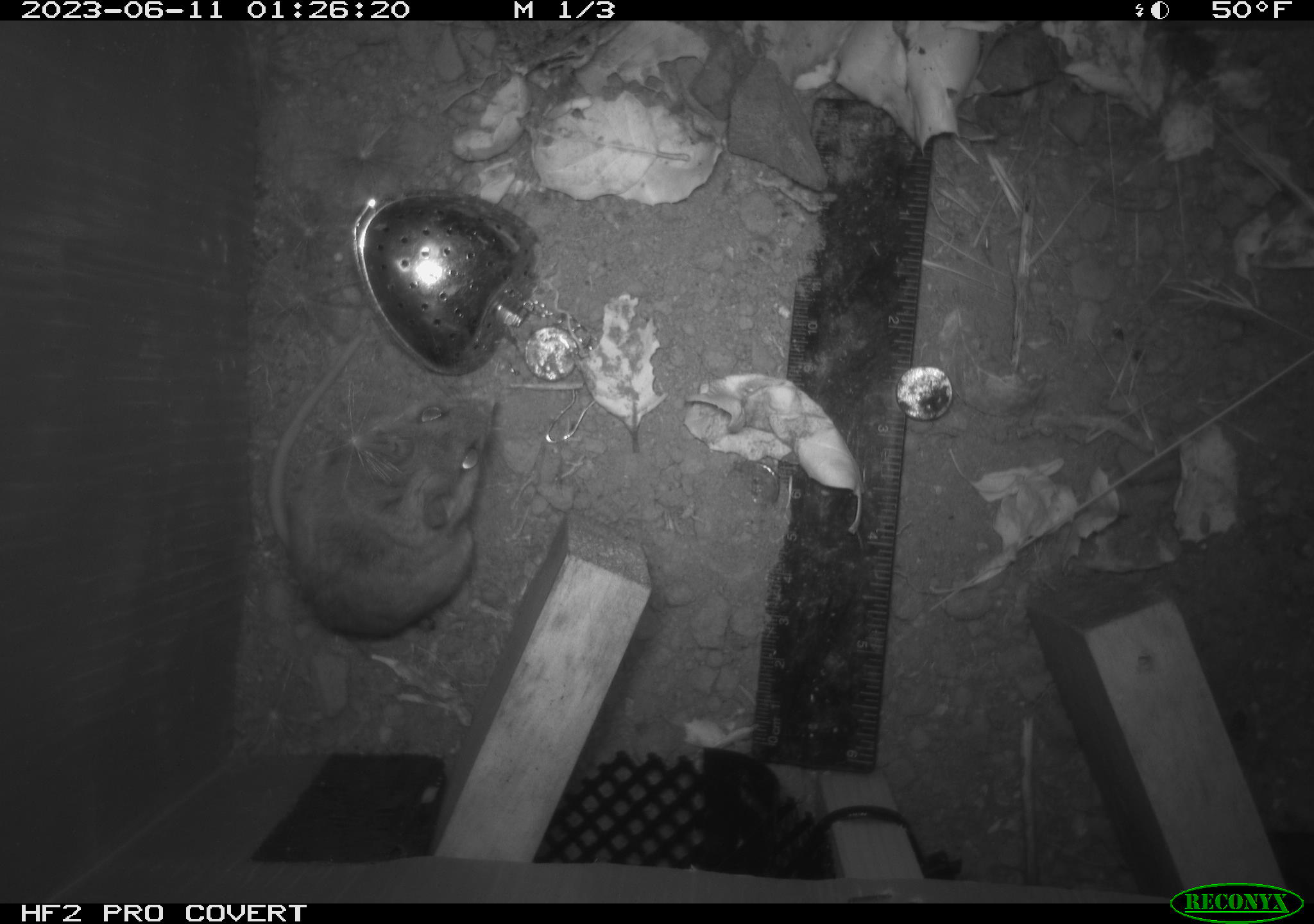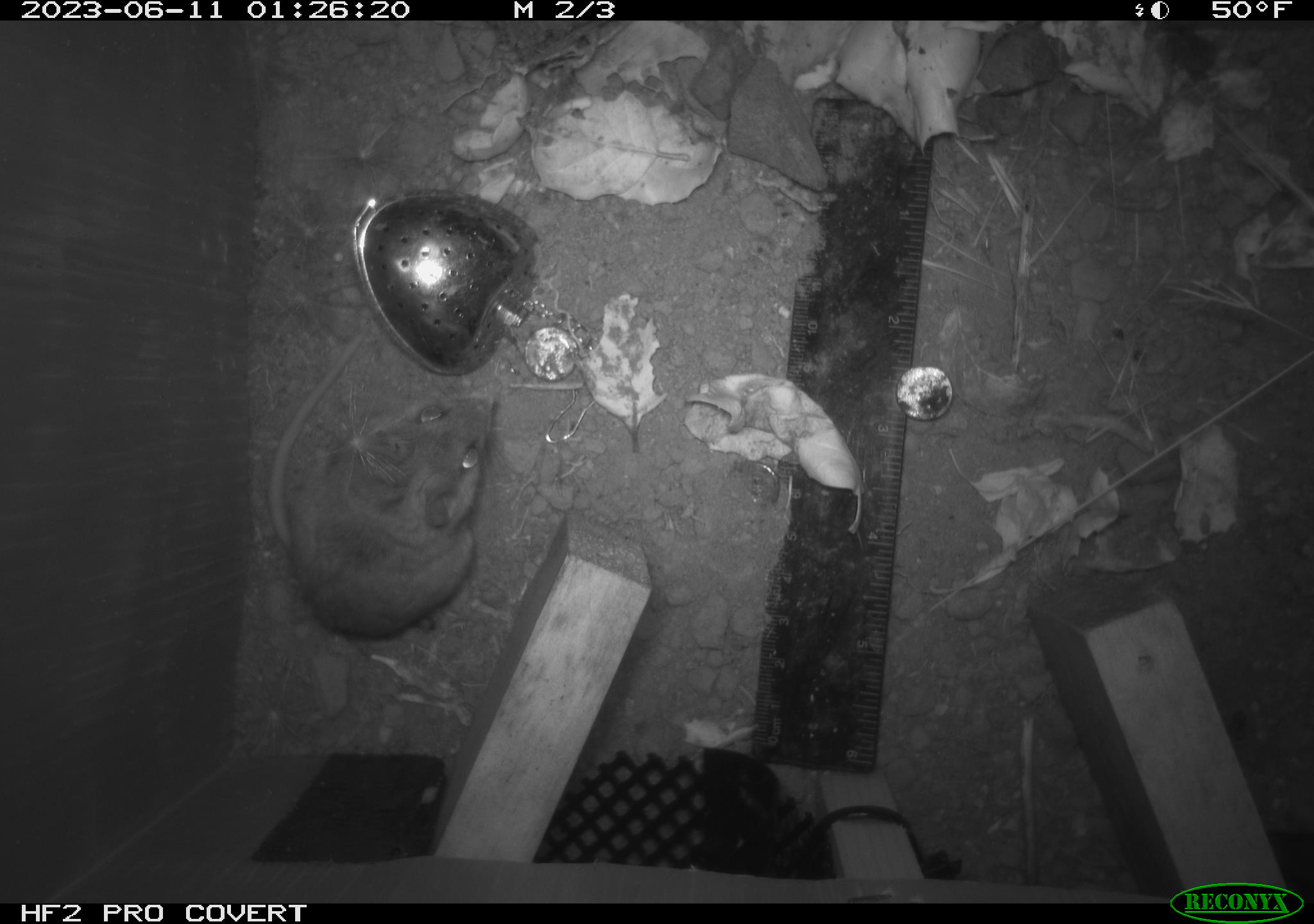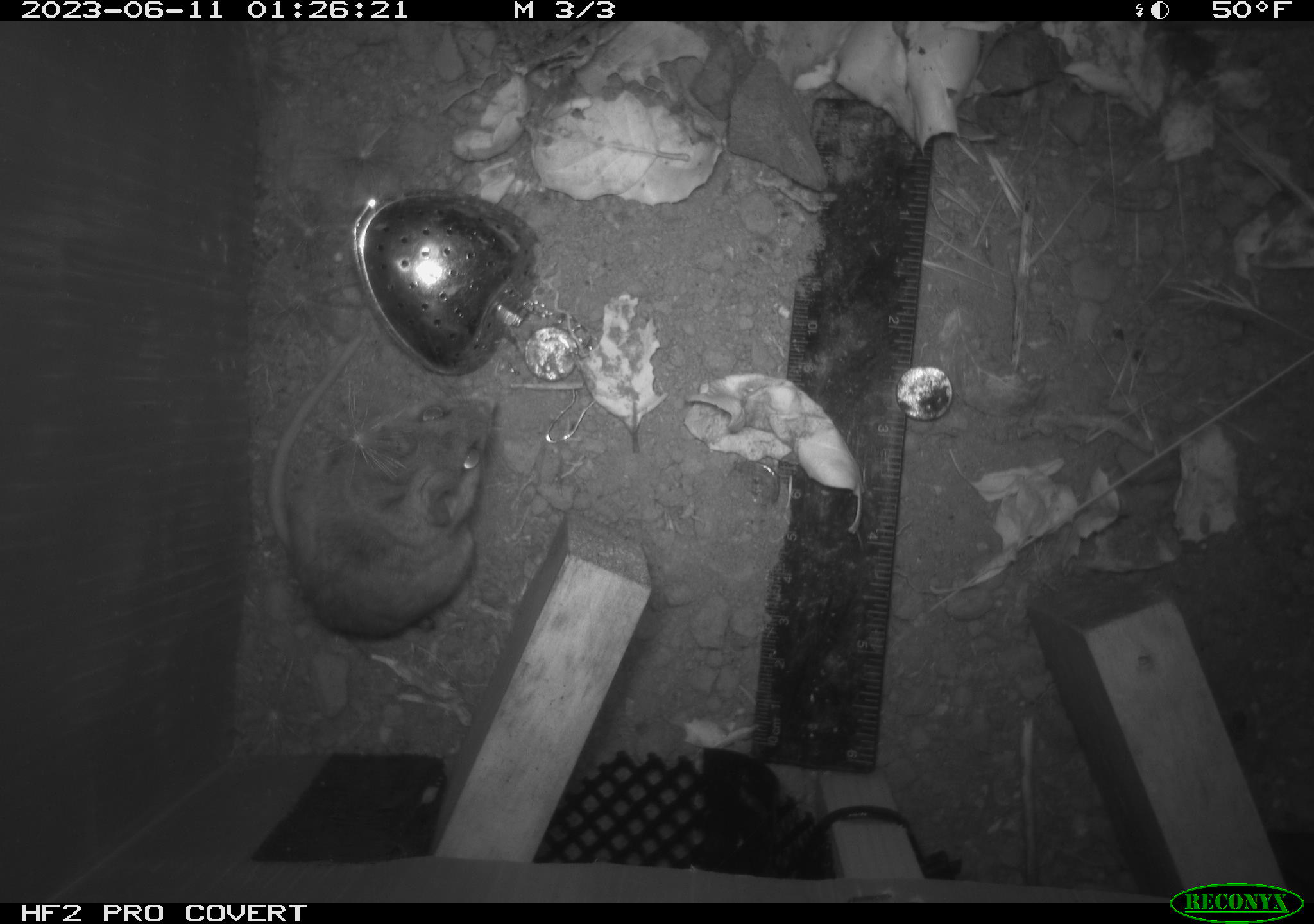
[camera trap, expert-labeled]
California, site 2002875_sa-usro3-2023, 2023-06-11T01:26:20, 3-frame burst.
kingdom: Animalia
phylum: Chordata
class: Mammalia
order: Rodentia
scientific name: Rodentia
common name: mouse species